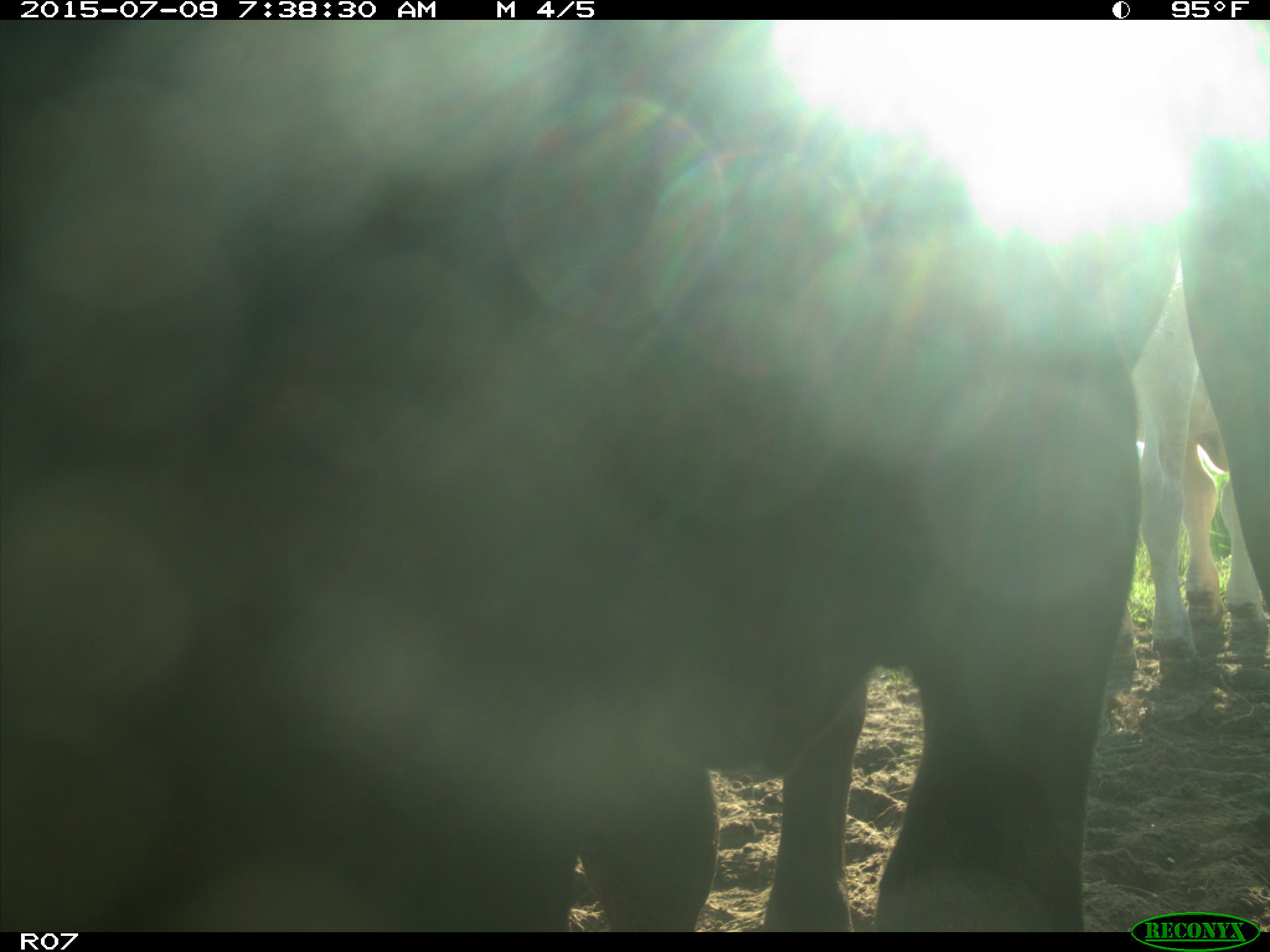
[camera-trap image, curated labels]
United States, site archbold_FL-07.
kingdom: Animalia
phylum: Chordata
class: Mammalia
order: Artiodactyla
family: Bovidae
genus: Bos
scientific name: Bos taurus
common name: domestic cow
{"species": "Bos taurus (domestic cow)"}